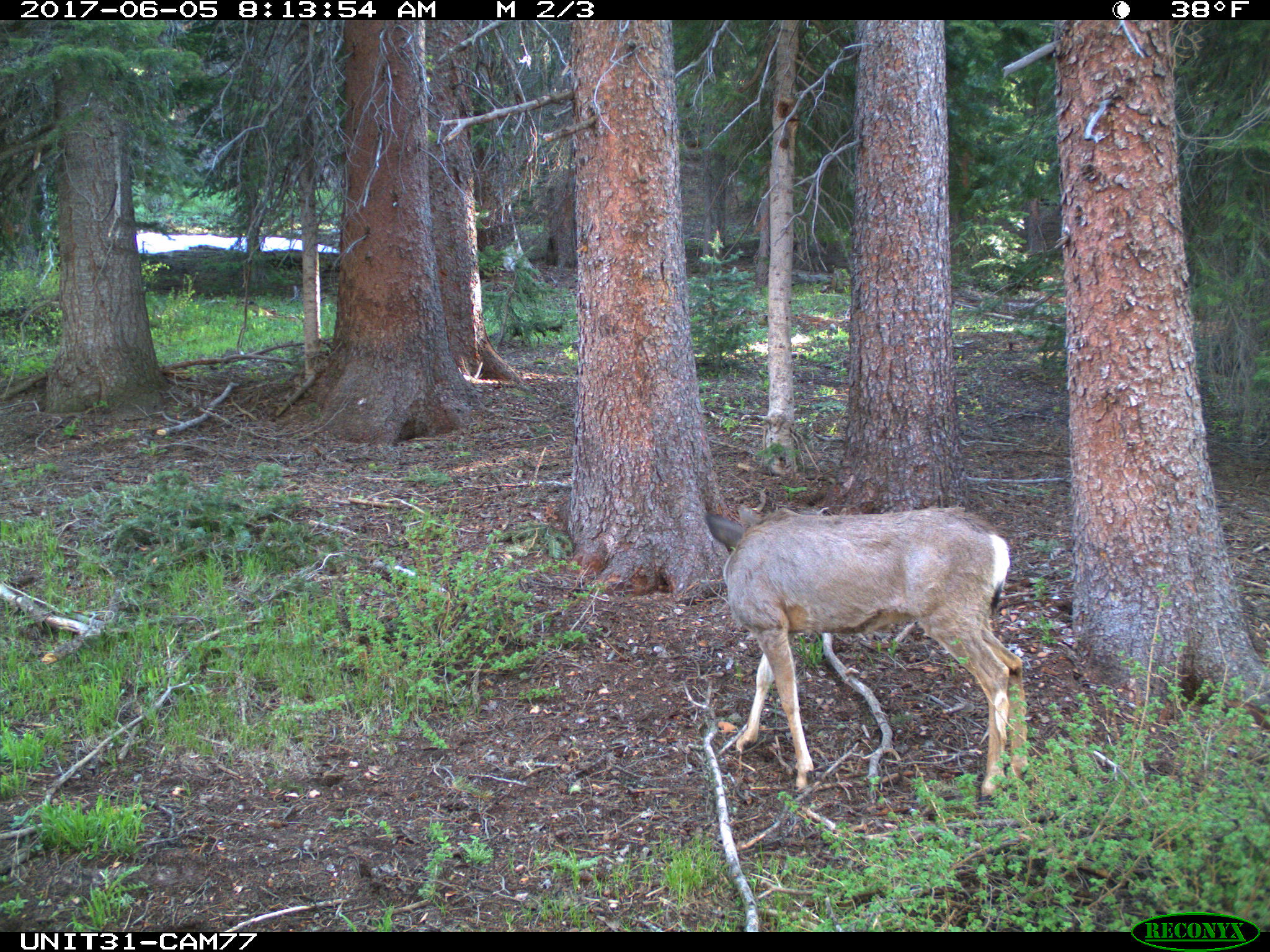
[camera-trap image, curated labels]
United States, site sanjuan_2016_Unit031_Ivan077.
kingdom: Animalia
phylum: Chordata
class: Mammalia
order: Artiodactyla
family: Cervidae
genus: Odocoileus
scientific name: Odocoileus hemionus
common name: mule deer